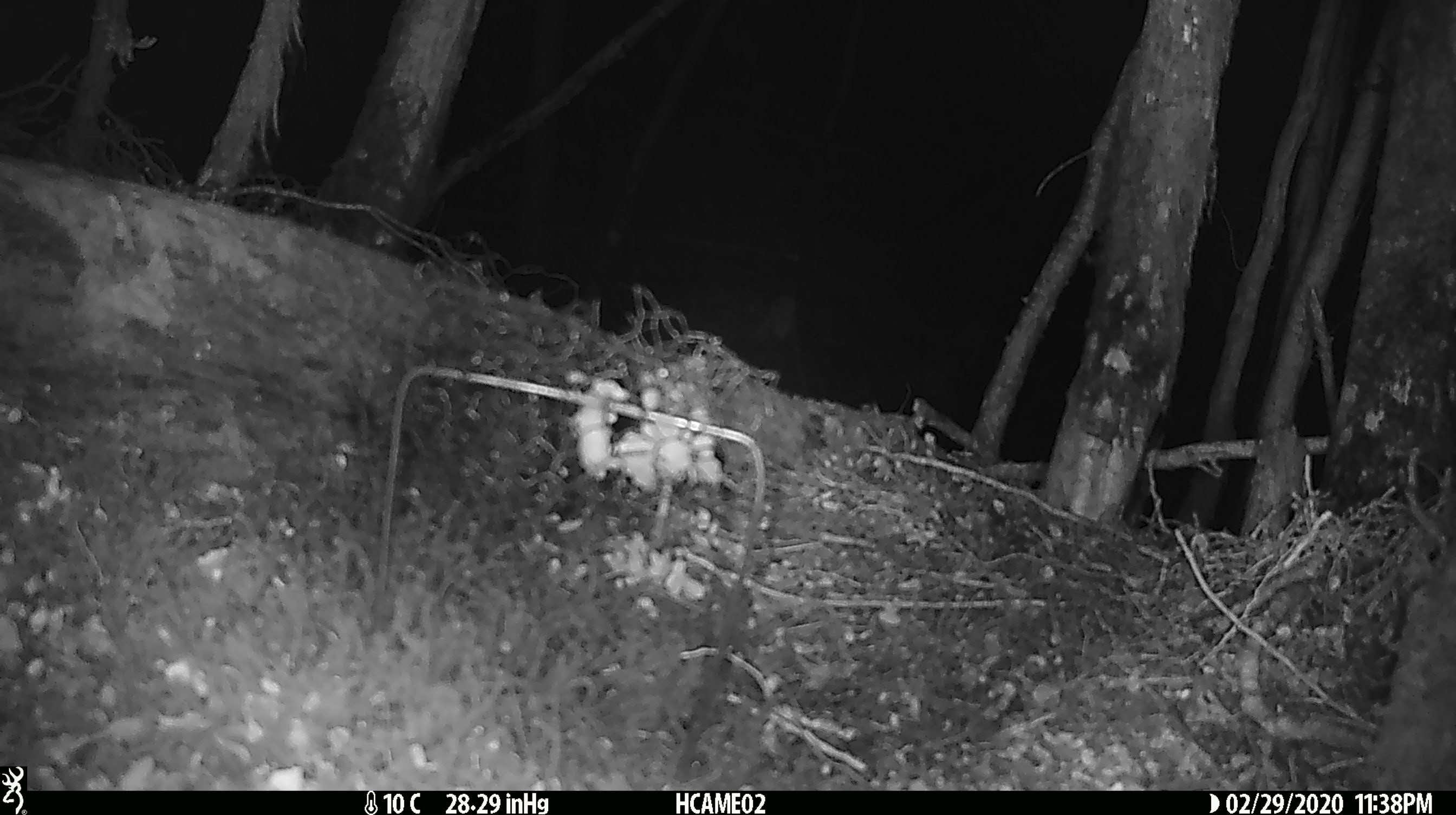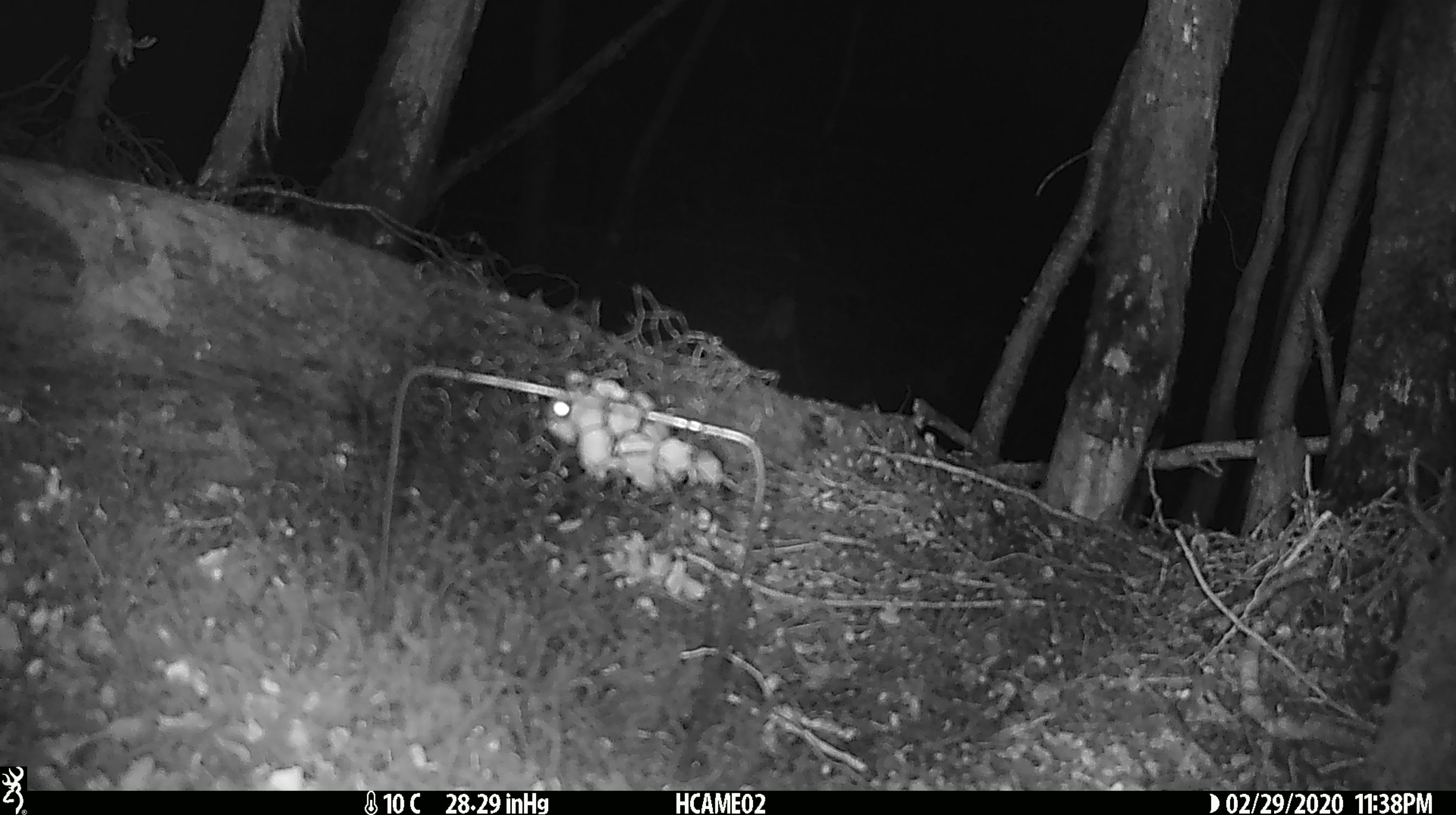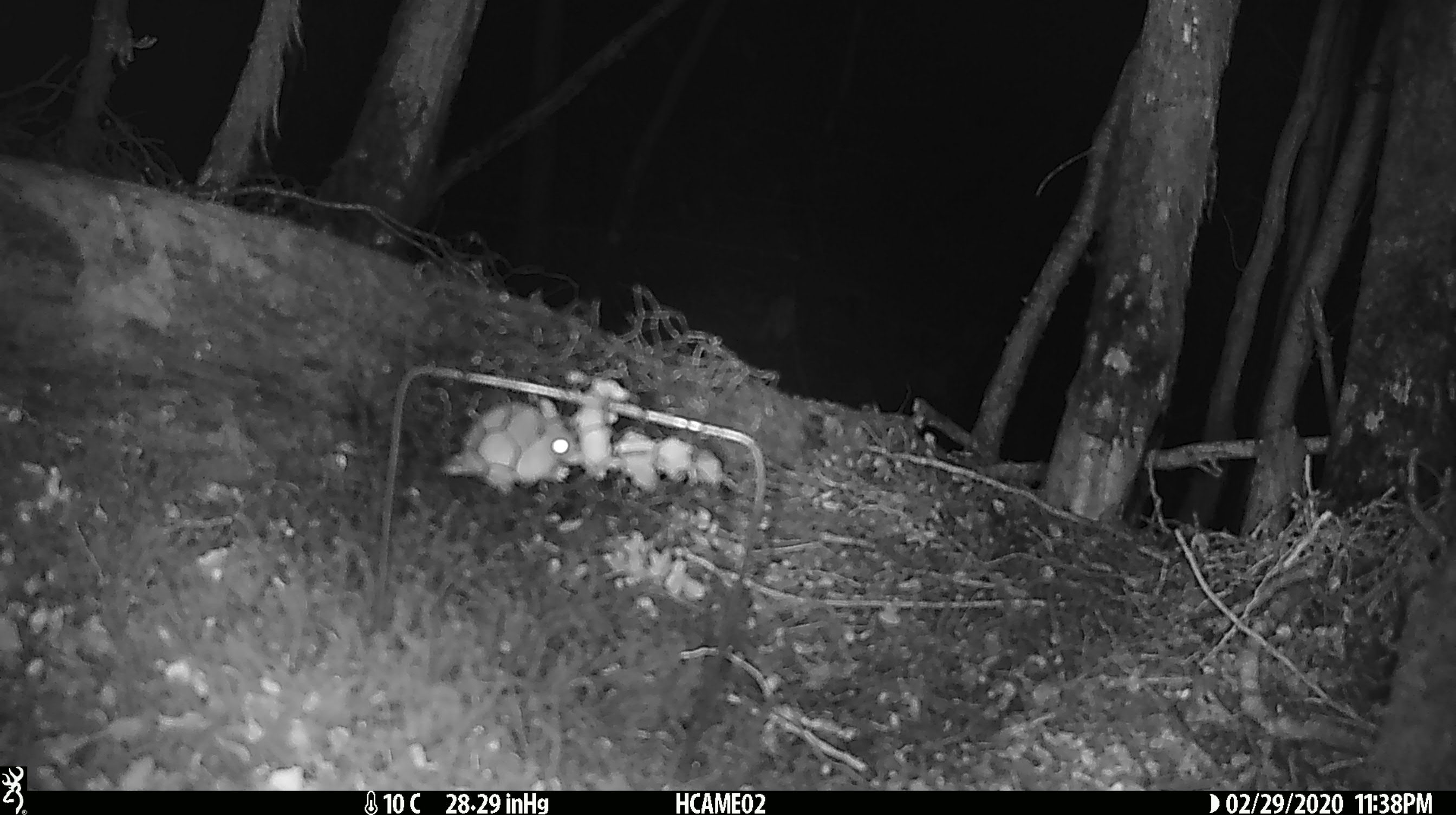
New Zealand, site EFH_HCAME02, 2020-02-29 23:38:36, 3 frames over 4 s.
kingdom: Animalia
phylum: Chordata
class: Mammalia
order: Rodentia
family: Muridae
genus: Mus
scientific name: Mus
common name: mouse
Mouse (Mus).